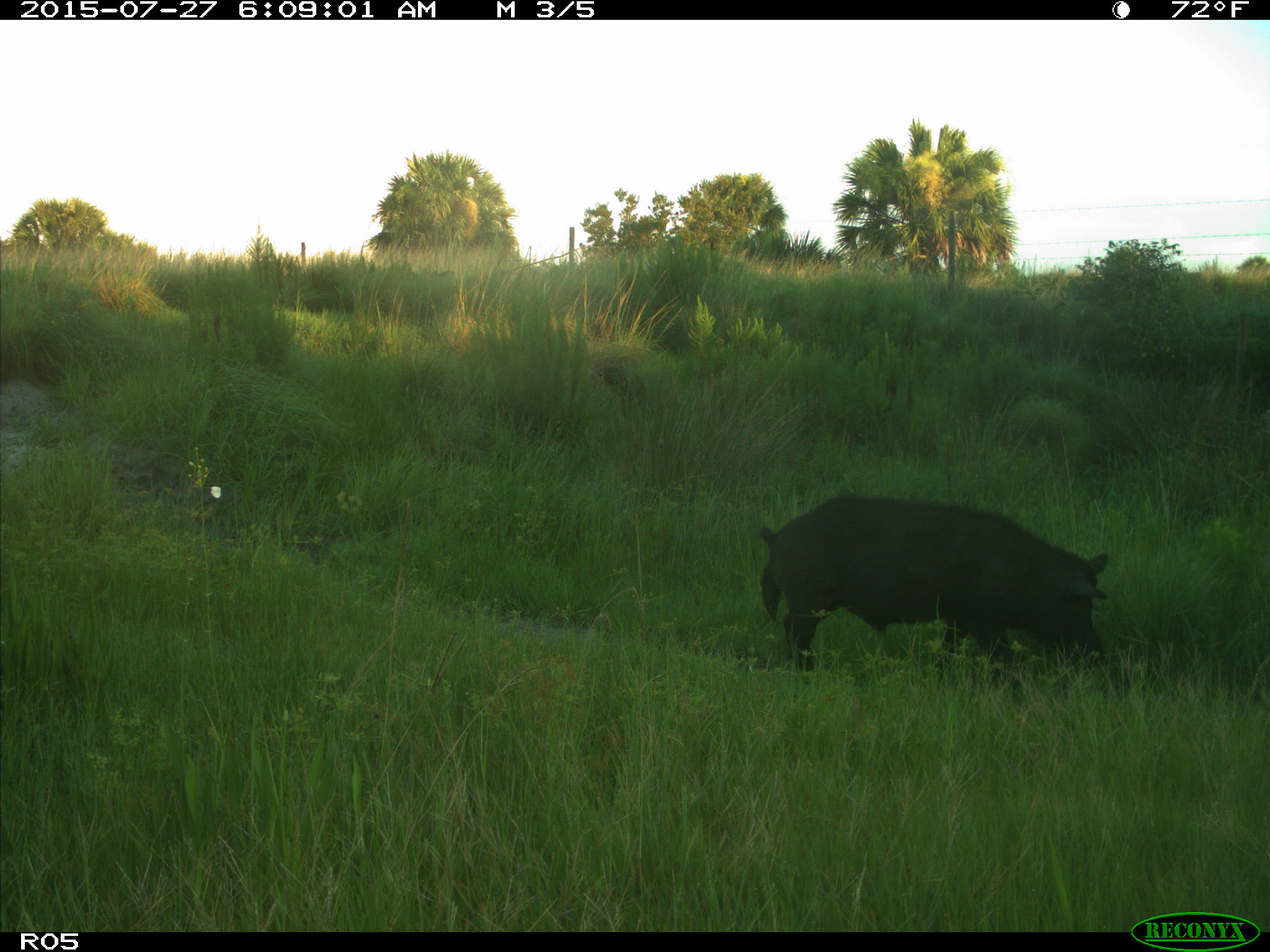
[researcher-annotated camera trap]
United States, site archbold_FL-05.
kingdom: Animalia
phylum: Chordata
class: Mammalia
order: Artiodactyla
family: Suidae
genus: Sus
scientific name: Sus scrofa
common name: wild boar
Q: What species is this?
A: Sus scrofa (wild boar).